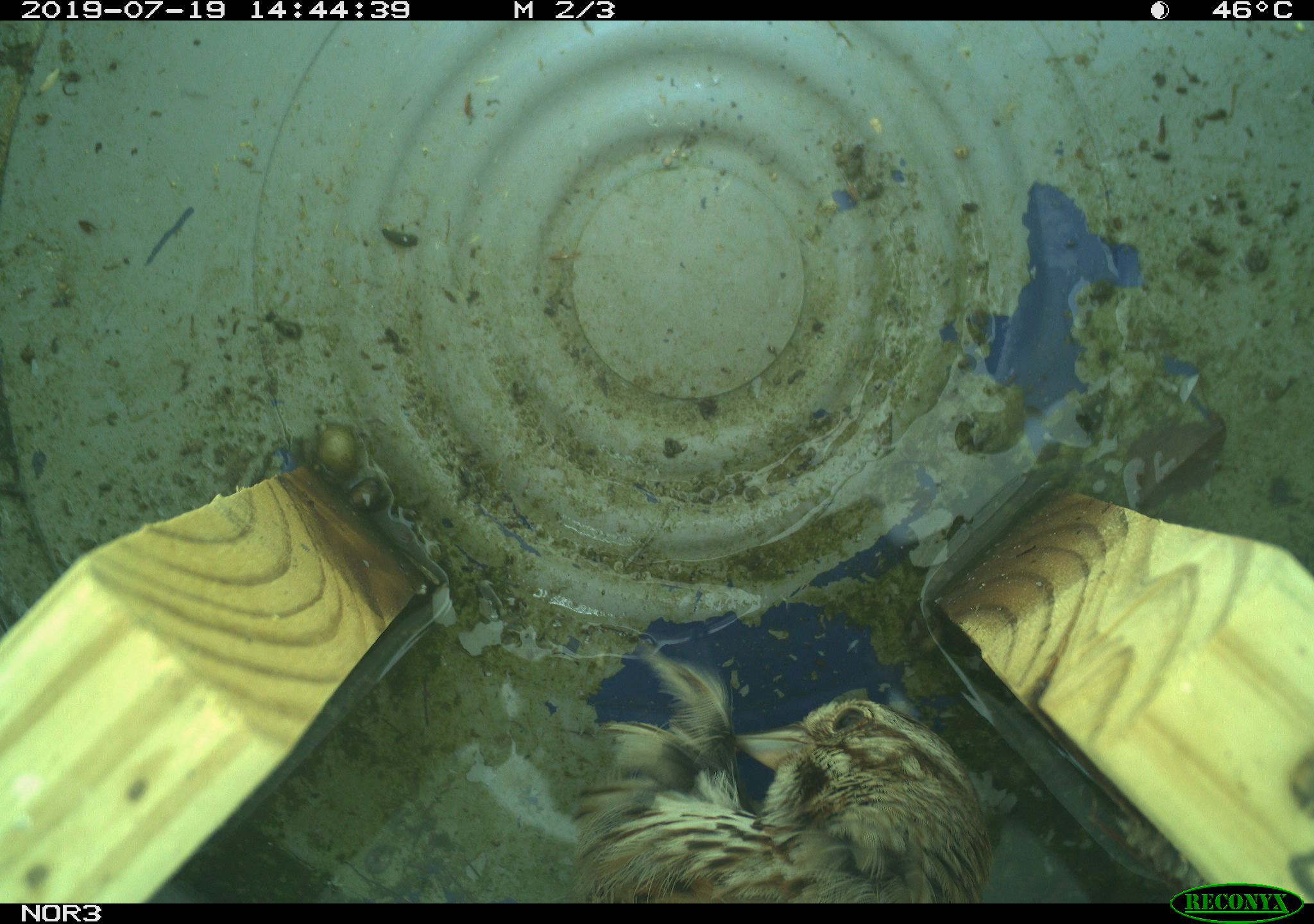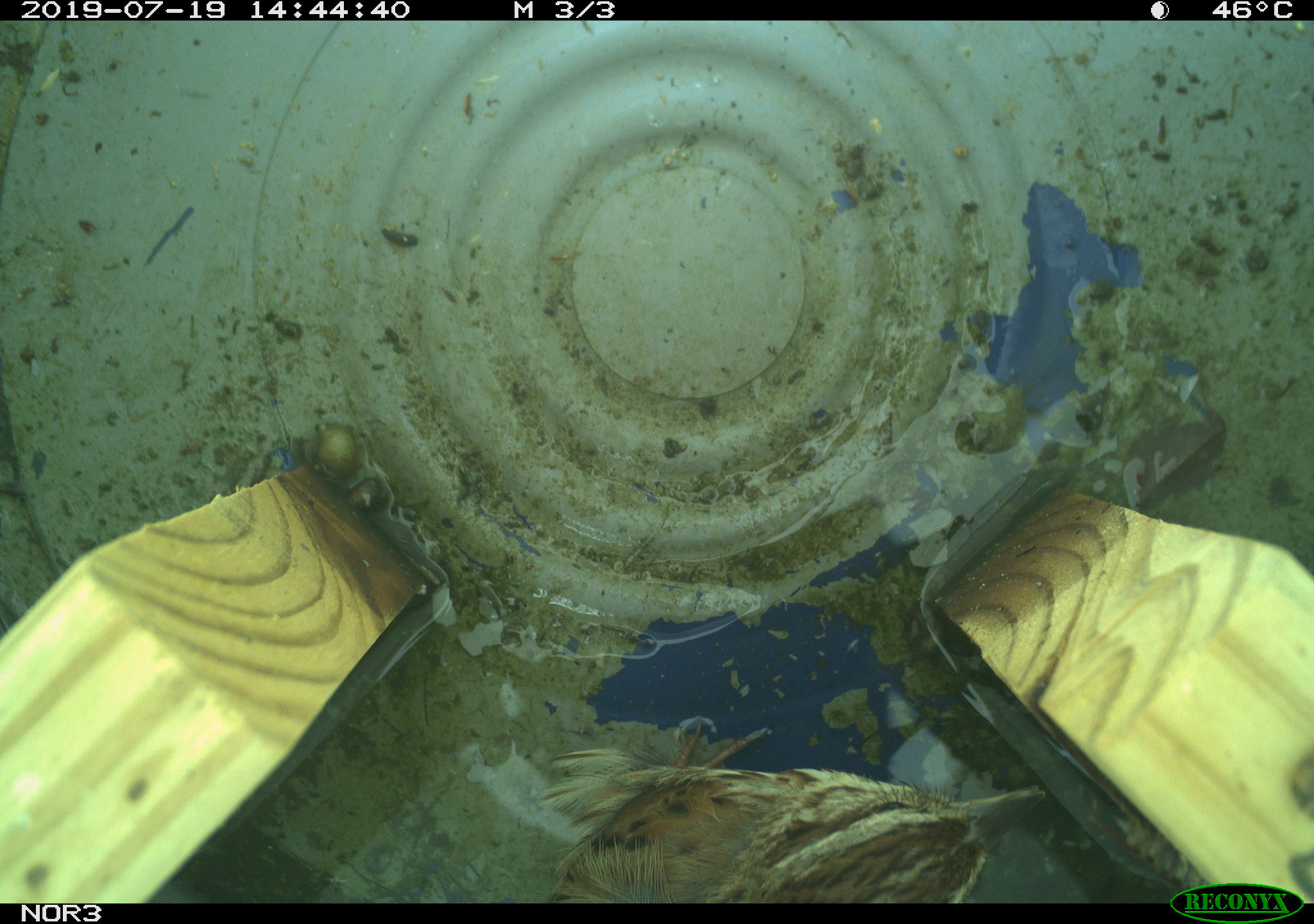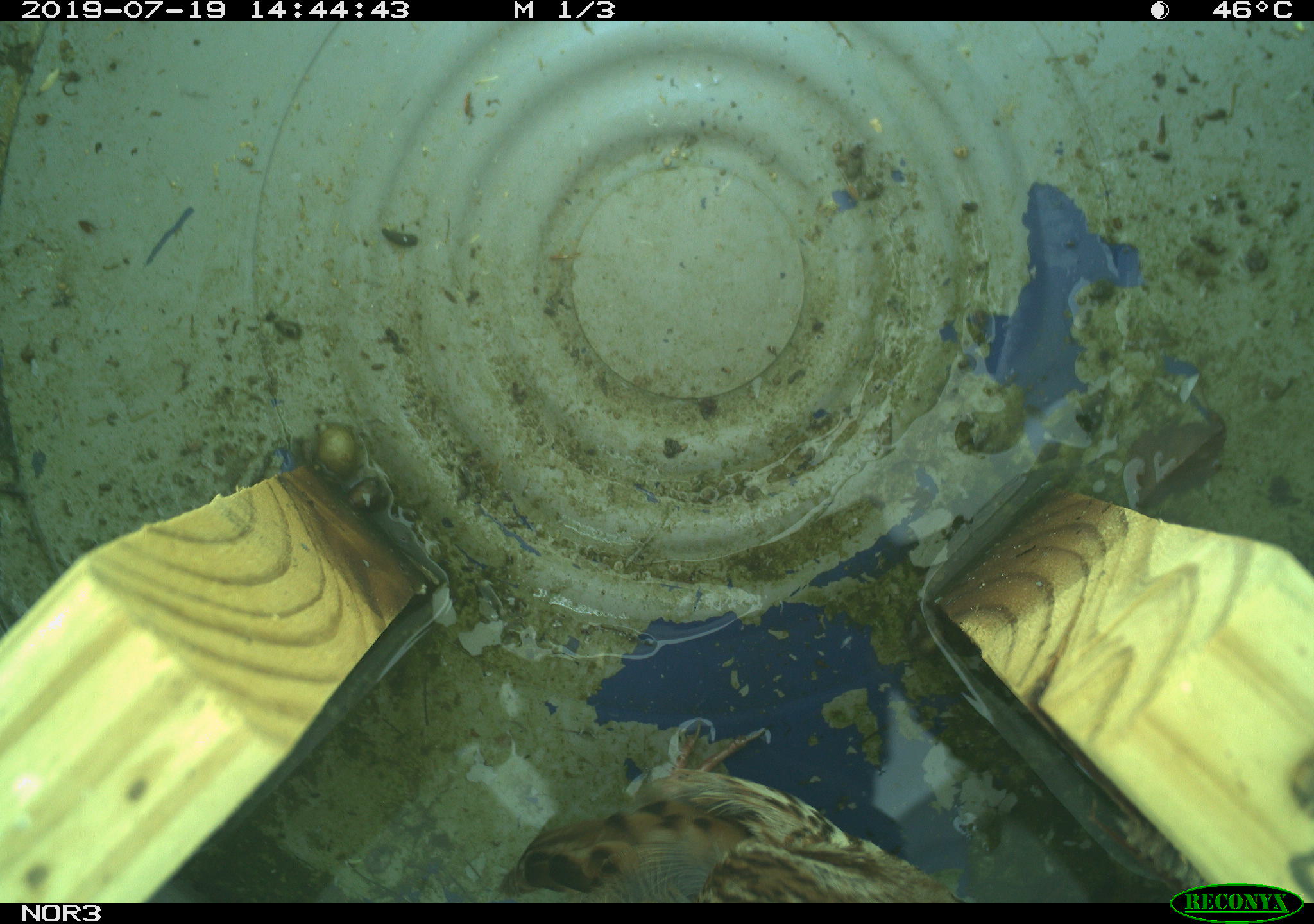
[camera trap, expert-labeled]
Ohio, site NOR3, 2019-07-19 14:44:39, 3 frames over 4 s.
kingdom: Animalia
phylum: Chordata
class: Aves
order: Passeriformes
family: Passerellidae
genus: Melospiza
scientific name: Melospiza melodia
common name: song sparrow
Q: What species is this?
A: Song sparrow (Melospiza melodia).